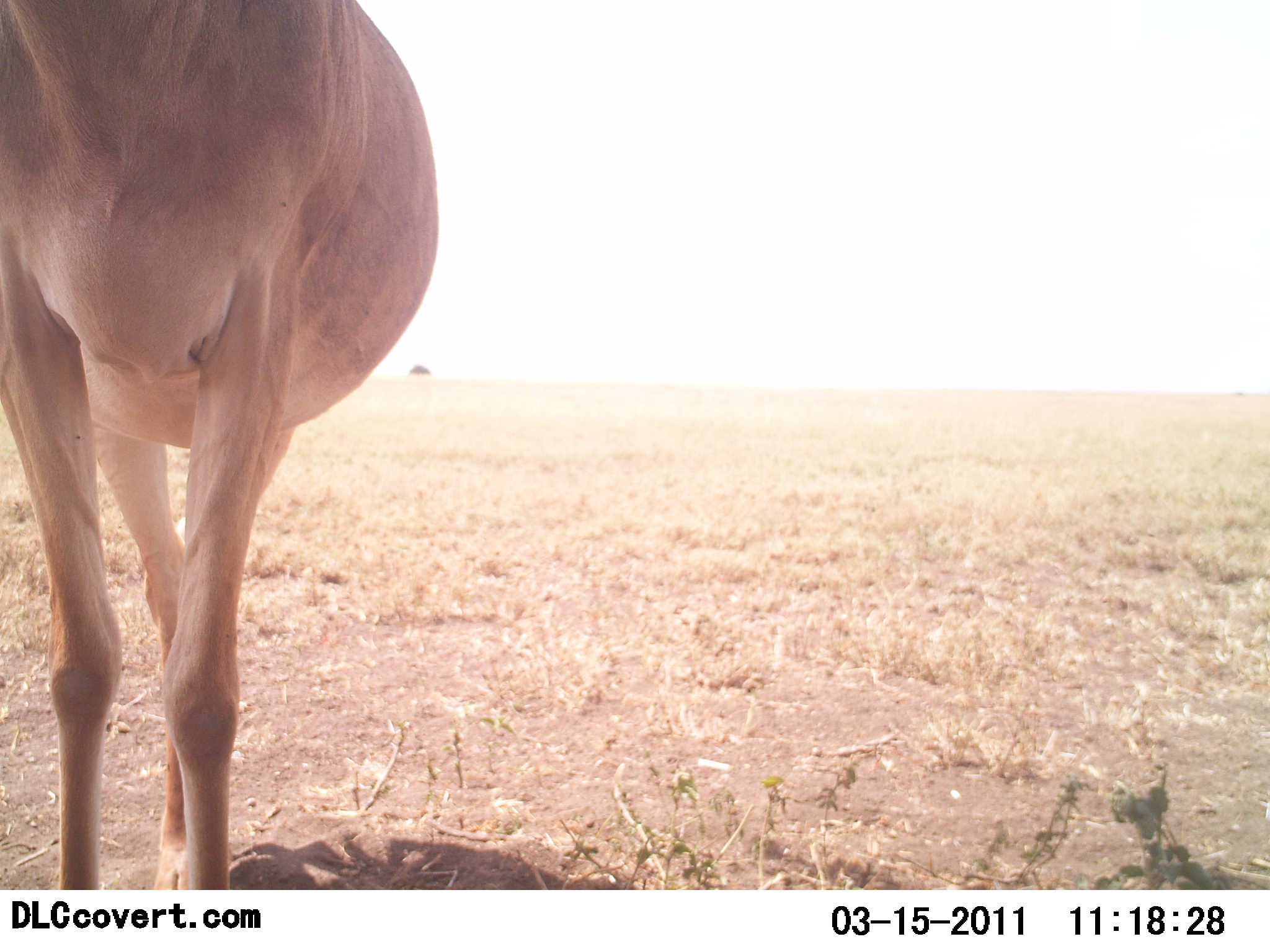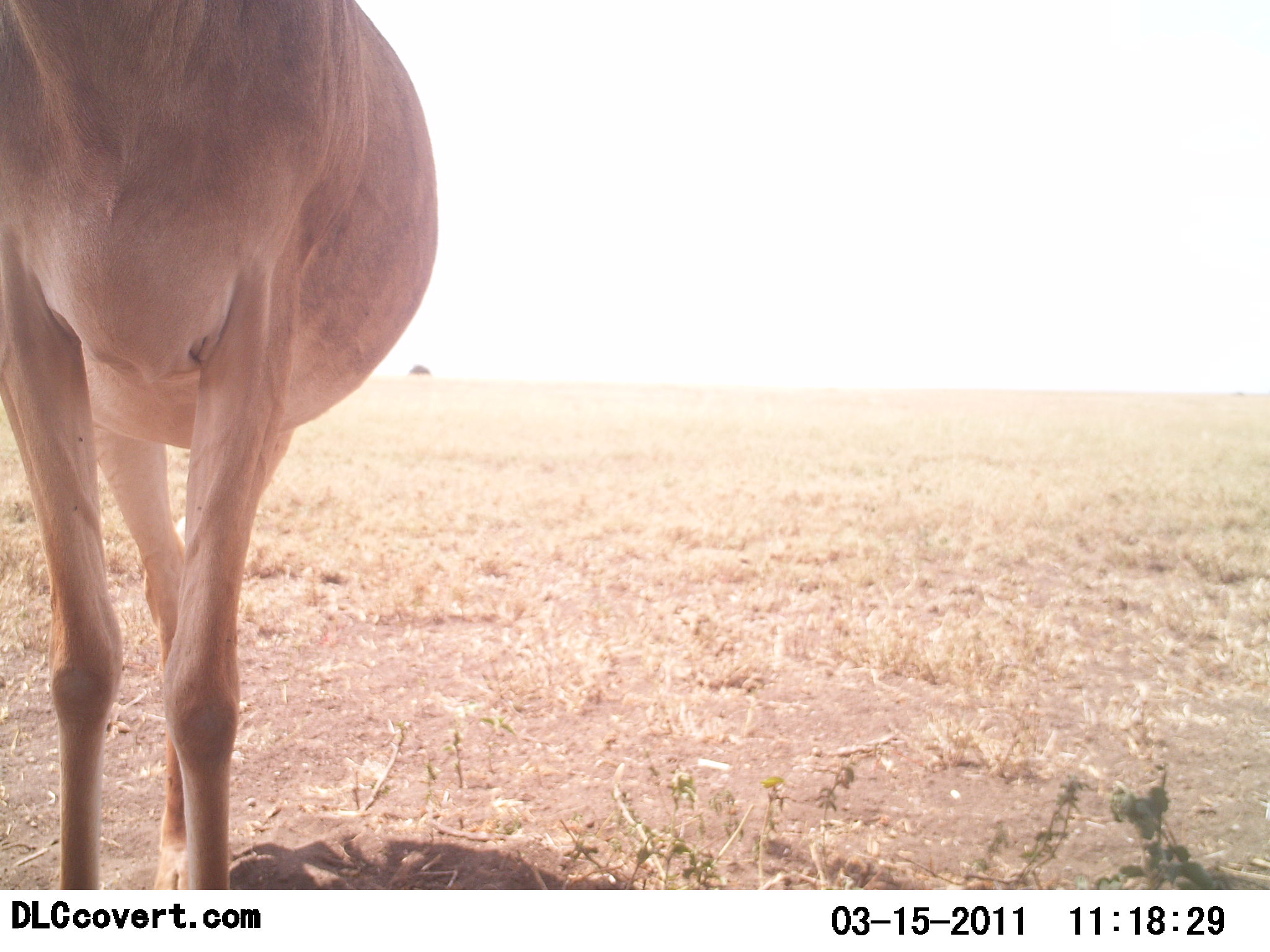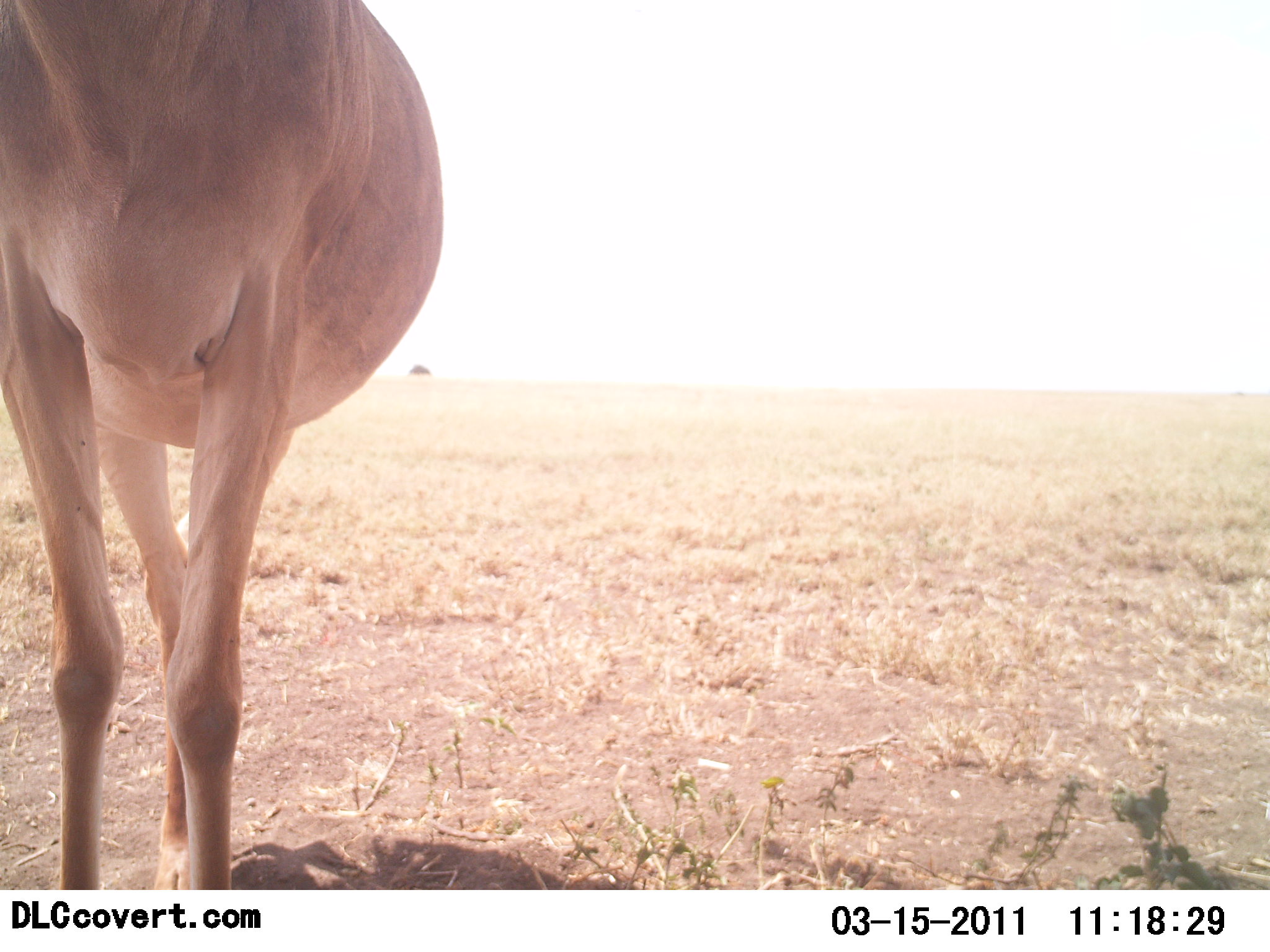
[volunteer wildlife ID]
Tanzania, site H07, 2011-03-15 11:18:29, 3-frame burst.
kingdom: Animalia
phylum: Chordata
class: Mammalia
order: Artiodactyla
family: Bovidae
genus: Alcelaphus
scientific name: Alcelaphus buselaphus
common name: hartebeest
Hartebeest (Alcelaphus buselaphus), count 1. Behavior (volunteer vote fractions): standing 100%, resting 0%, moving 0%, interacting 0%. Young present (vote fraction): 0%. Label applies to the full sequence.